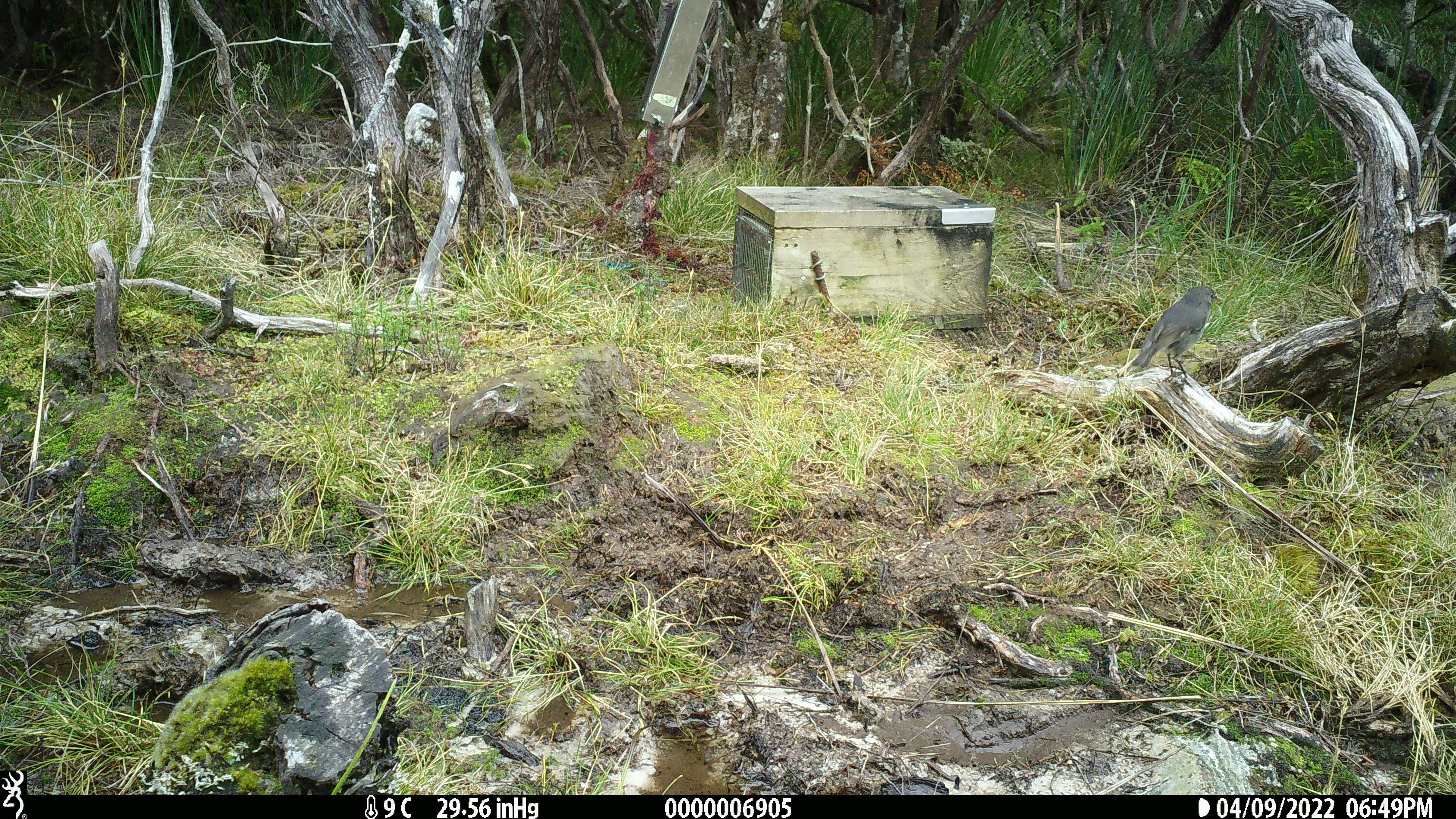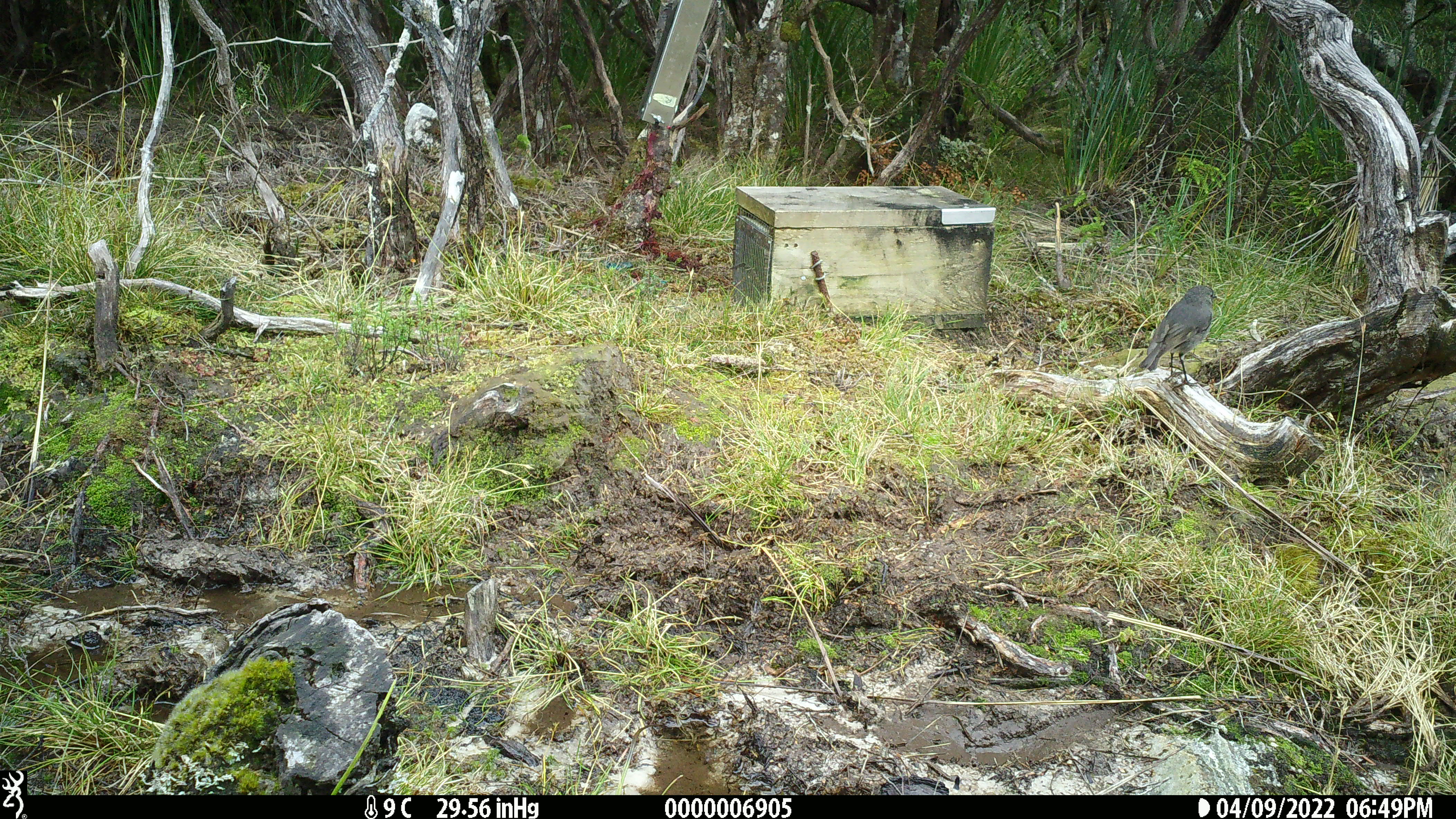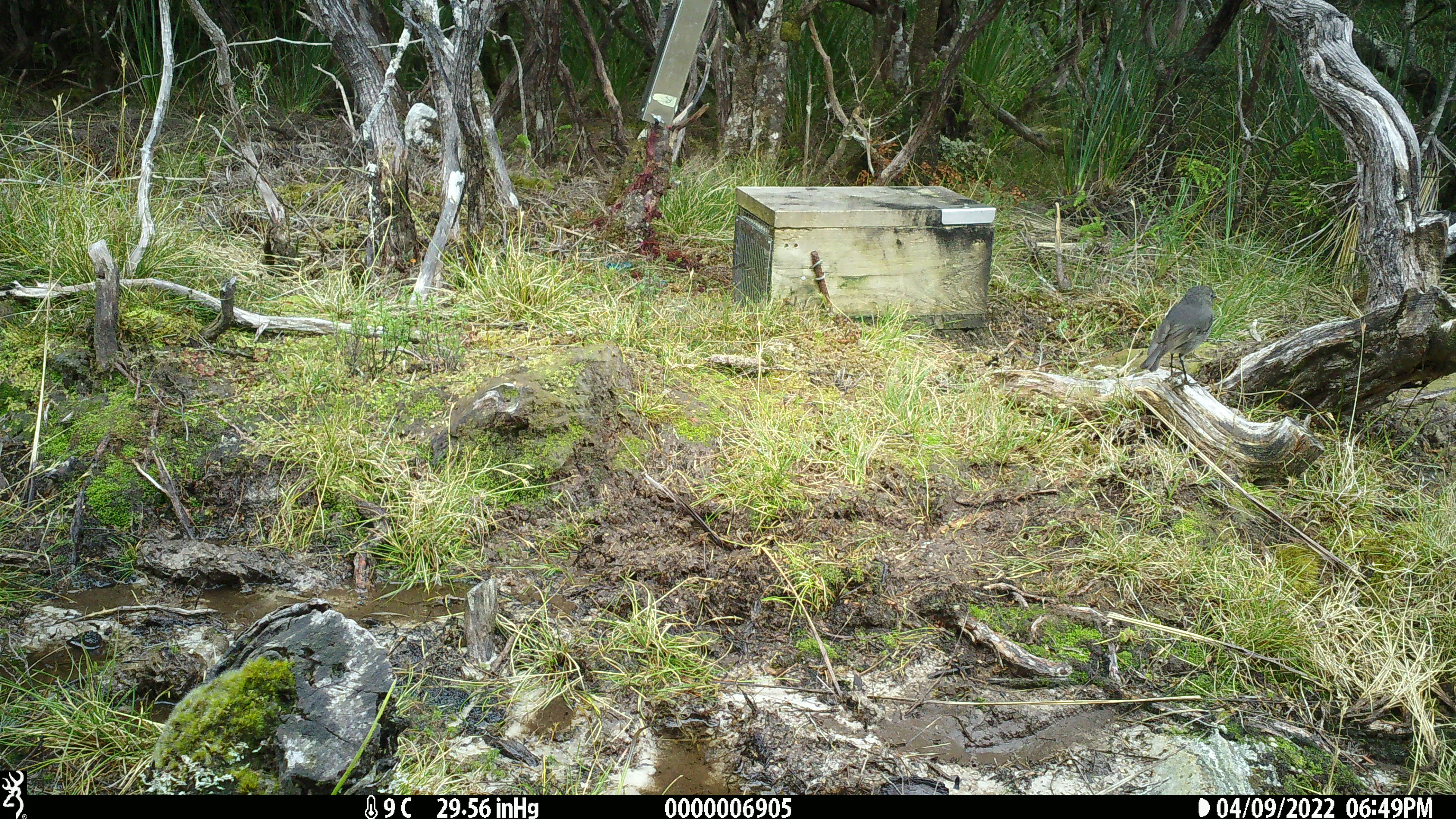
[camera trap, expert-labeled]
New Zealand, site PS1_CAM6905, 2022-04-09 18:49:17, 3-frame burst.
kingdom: Animalia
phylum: Chordata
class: Aves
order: Passeriformes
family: Petroicidae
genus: Petroica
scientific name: Petroica australis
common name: new zealand robin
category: robin